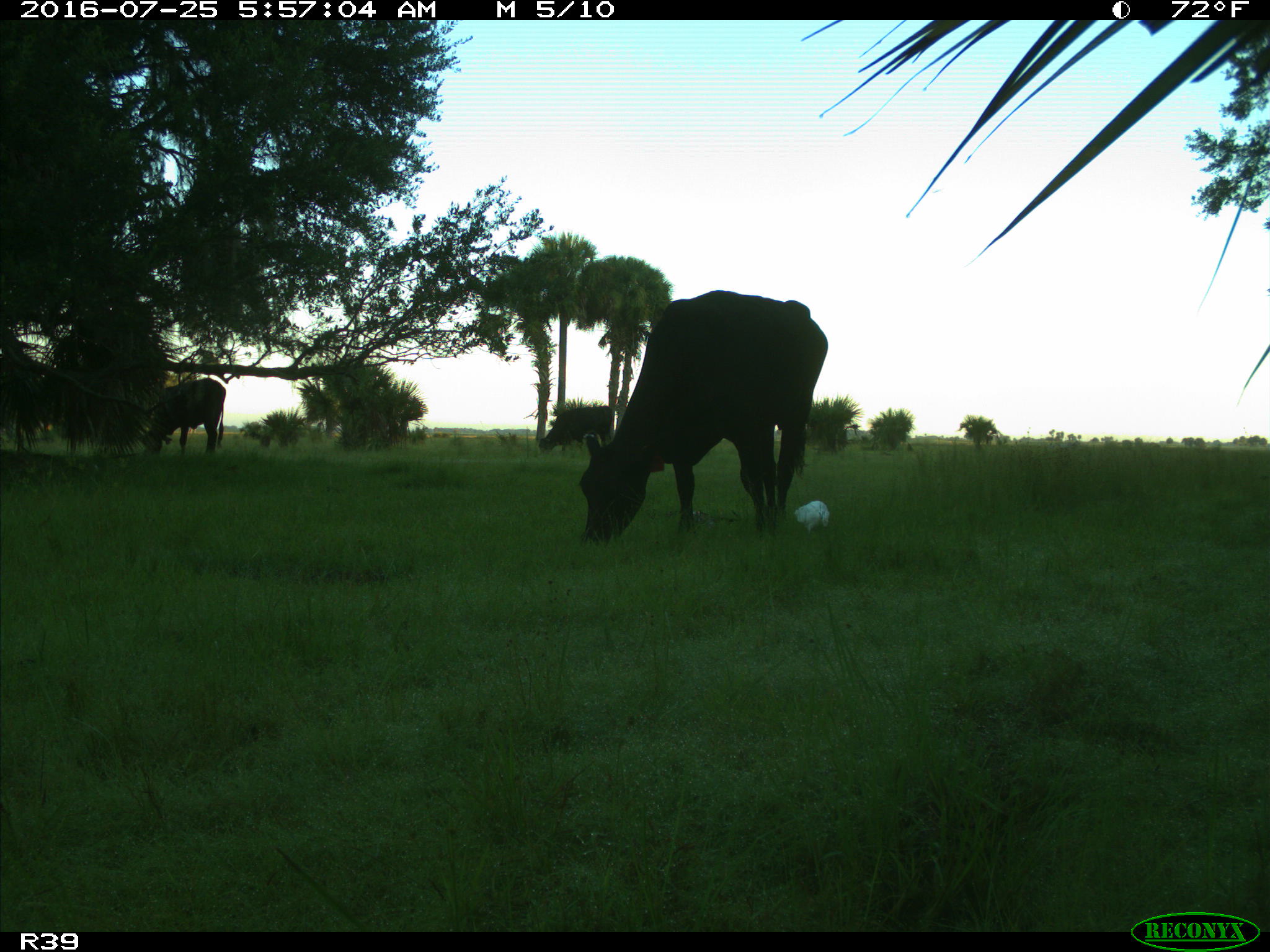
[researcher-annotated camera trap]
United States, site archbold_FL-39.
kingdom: Animalia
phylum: Chordata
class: Mammalia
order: Artiodactyla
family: Bovidae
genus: Bos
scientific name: Bos taurus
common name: domestic cow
Bos taurus (domestic cow).